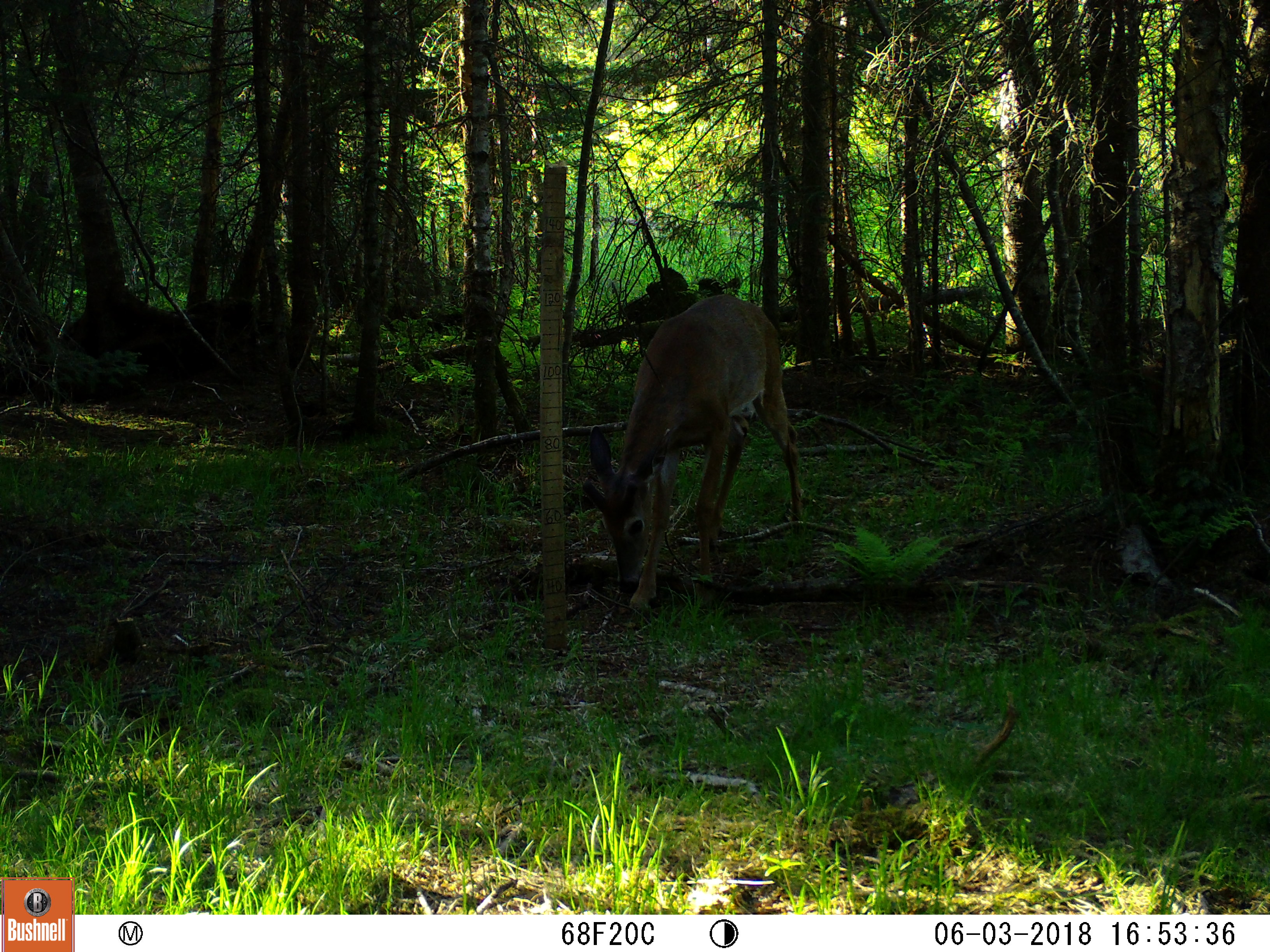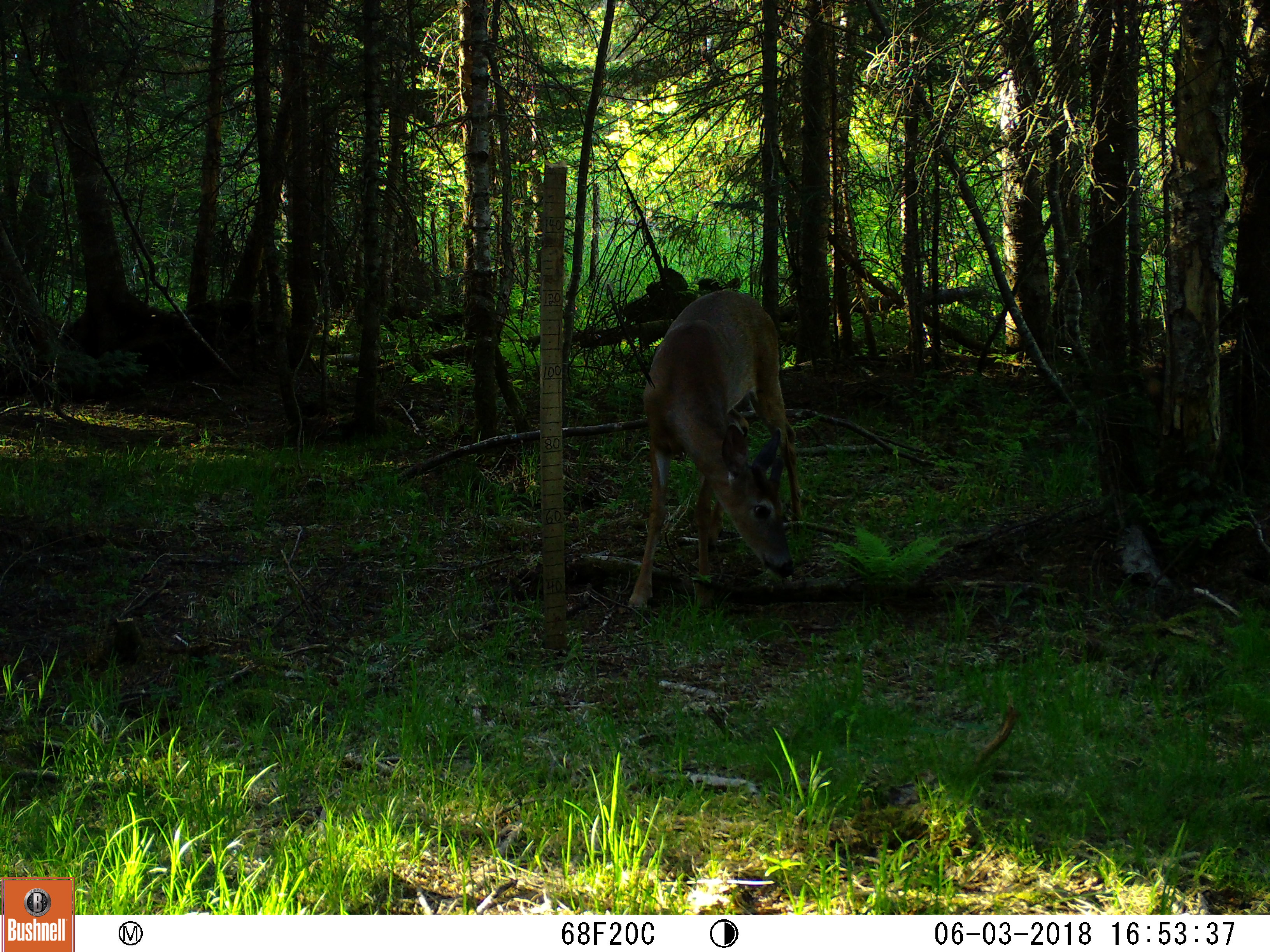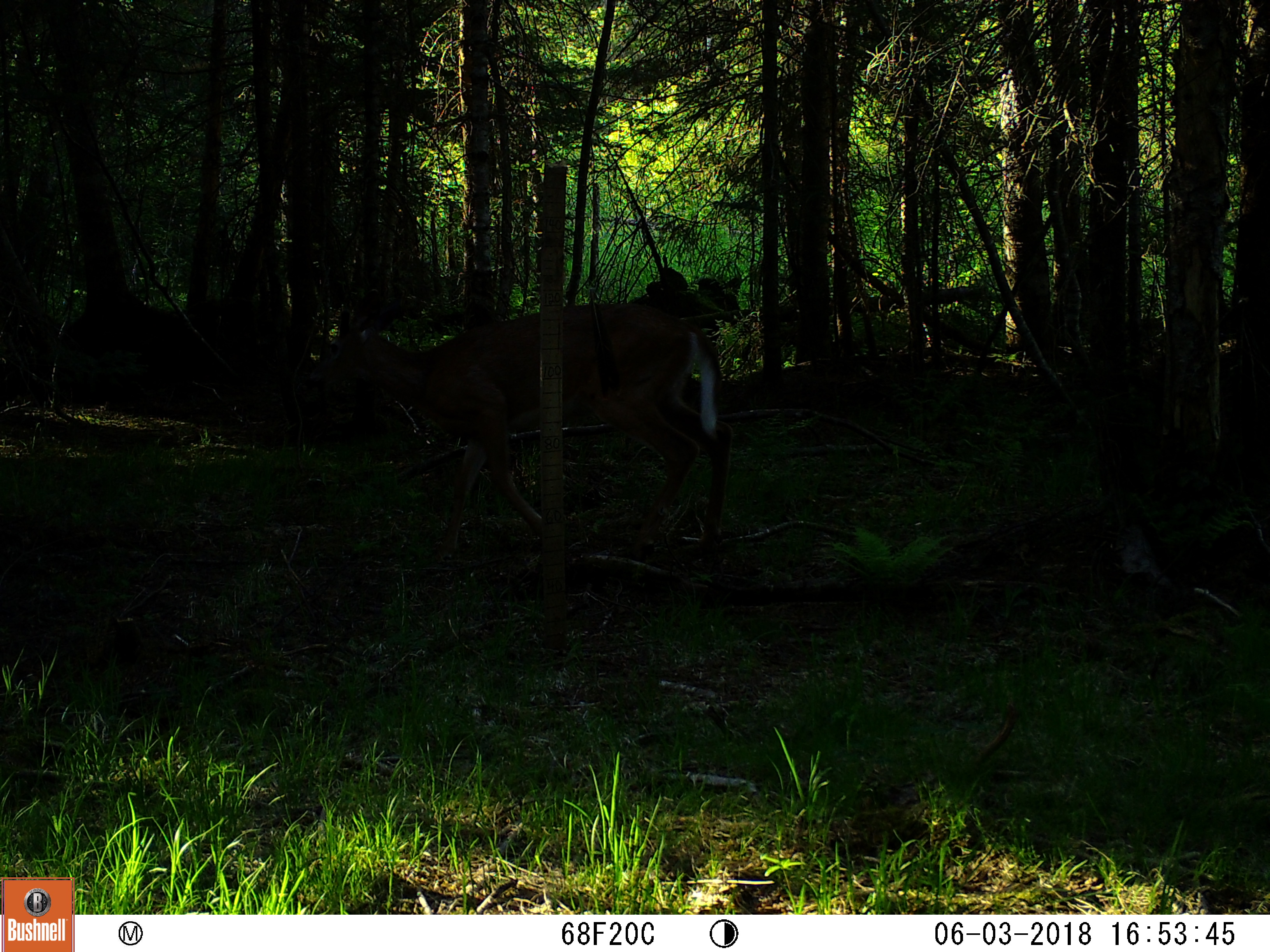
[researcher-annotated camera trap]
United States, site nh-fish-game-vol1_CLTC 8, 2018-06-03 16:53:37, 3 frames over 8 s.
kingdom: Animalia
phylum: Chordata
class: Mammalia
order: Artiodactyla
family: Cervidae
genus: Odocoileus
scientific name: Odocoileus virginianus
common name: white-tailed deer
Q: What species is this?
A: White-tailed deer (Odocoileus virginianus).